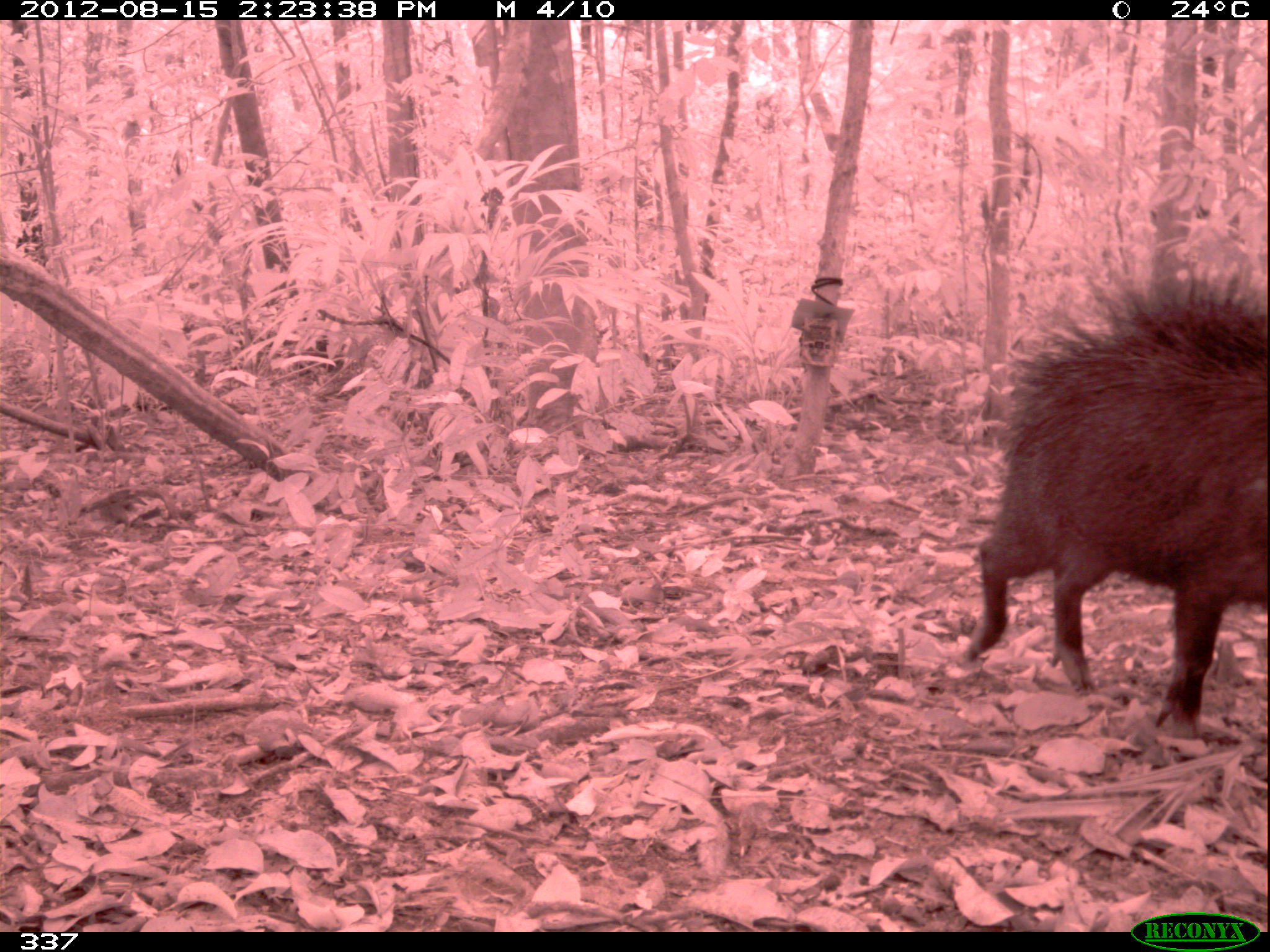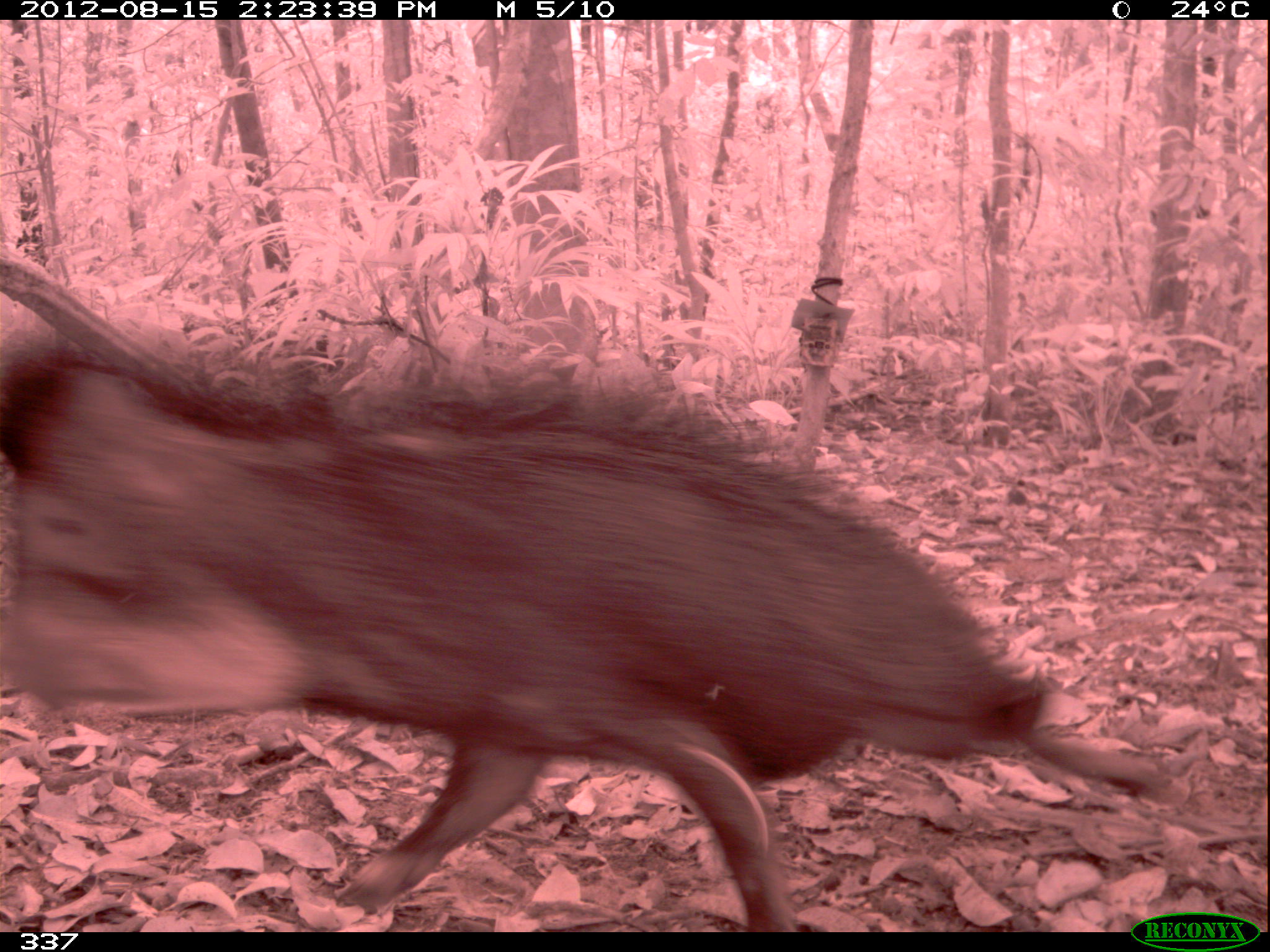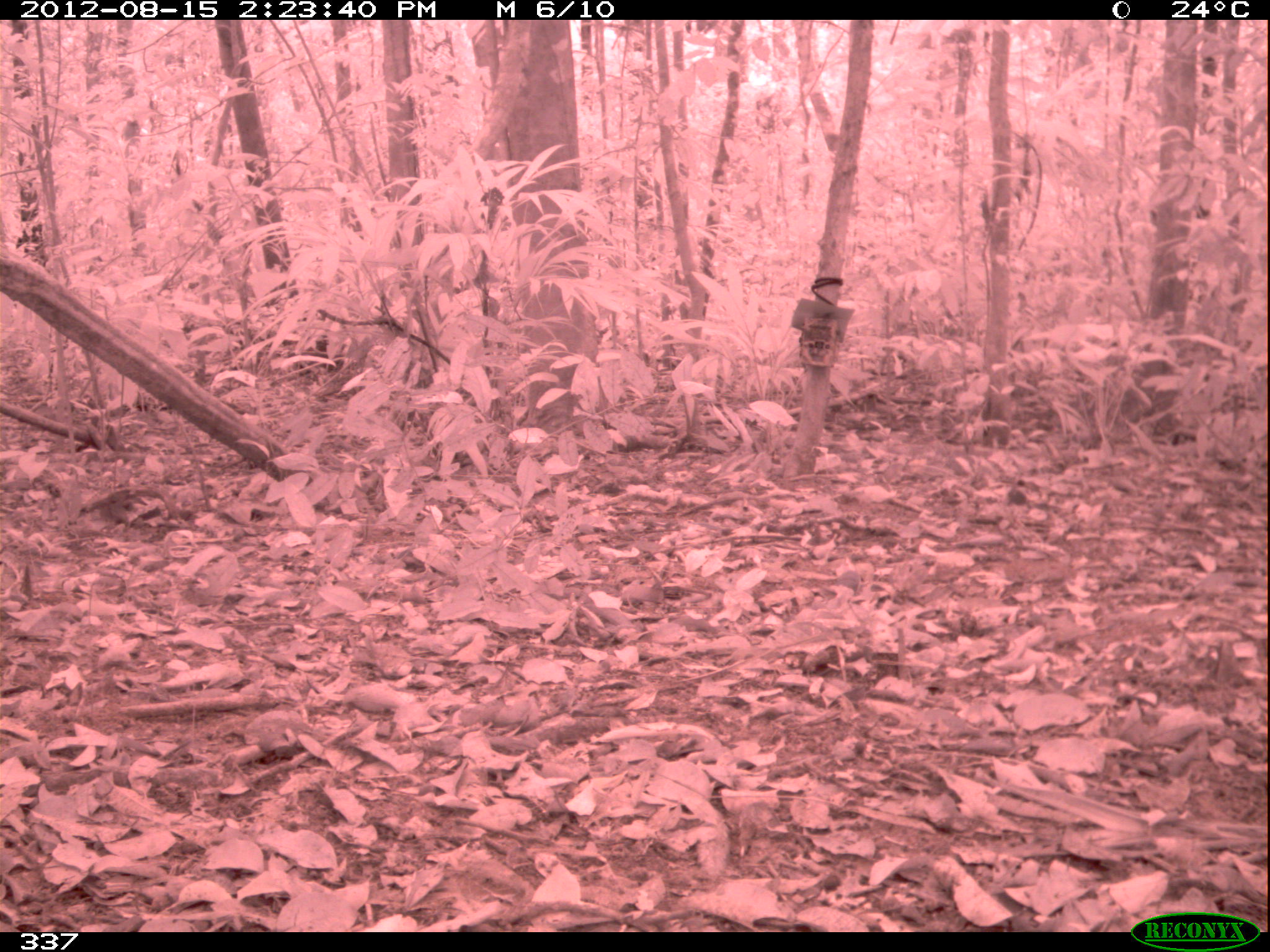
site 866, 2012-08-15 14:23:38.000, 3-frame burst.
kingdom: Animalia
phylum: Chordata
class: Mammalia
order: Artiodactyla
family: Tayassuidae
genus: Tayassu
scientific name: Tayassu pecari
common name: white-lipped peccary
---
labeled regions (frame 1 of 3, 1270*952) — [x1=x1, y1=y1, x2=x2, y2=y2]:
tayassu pecari: [x1=956, y1=271, x2=1269, y2=742]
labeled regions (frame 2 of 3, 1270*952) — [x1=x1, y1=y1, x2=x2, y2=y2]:
tayassu pecari: [x1=1, y1=344, x2=1190, y2=929]